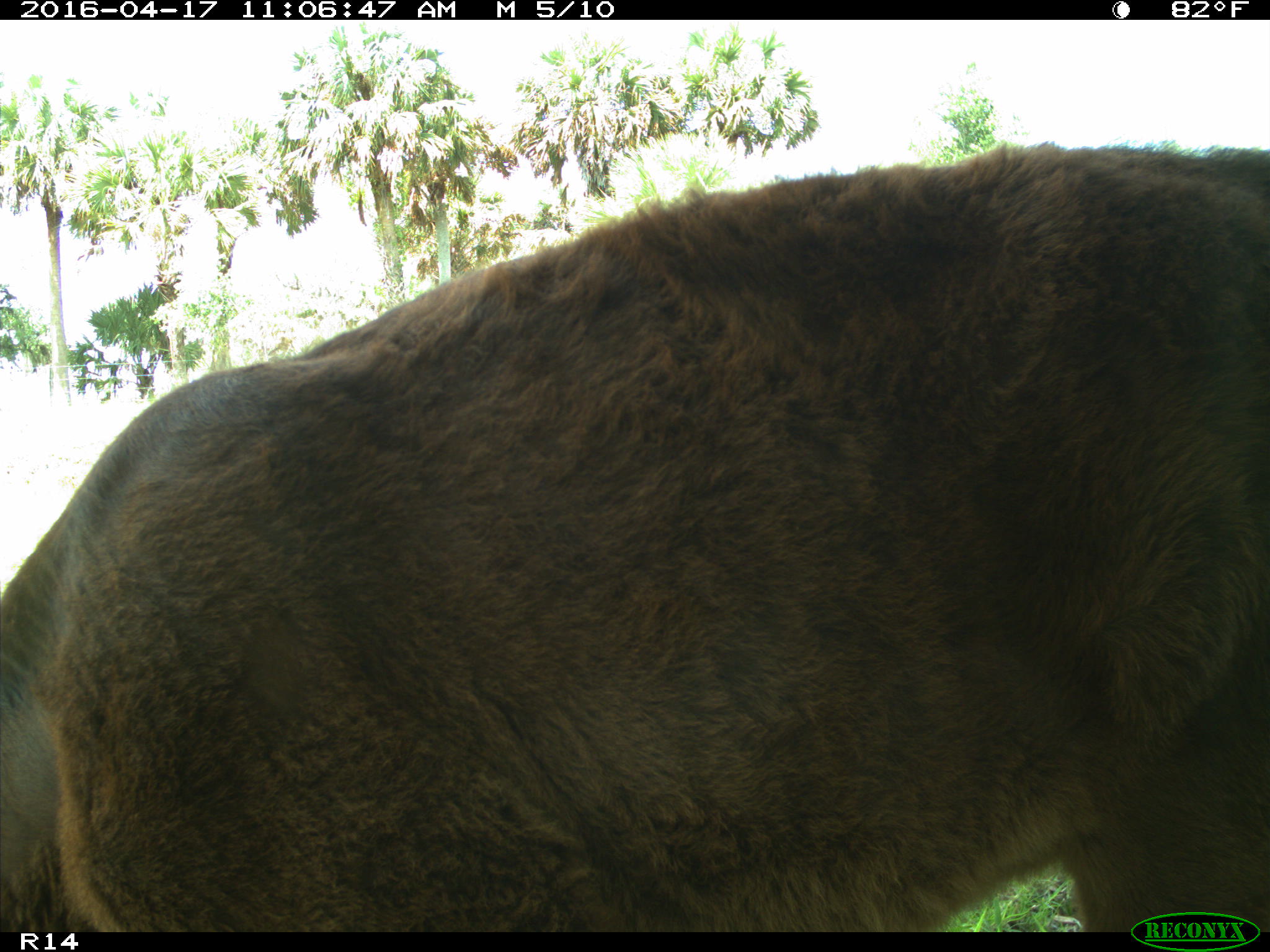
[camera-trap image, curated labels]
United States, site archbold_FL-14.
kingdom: Animalia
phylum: Chordata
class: Mammalia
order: Artiodactyla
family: Bovidae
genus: Bos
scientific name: Bos taurus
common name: domestic cow